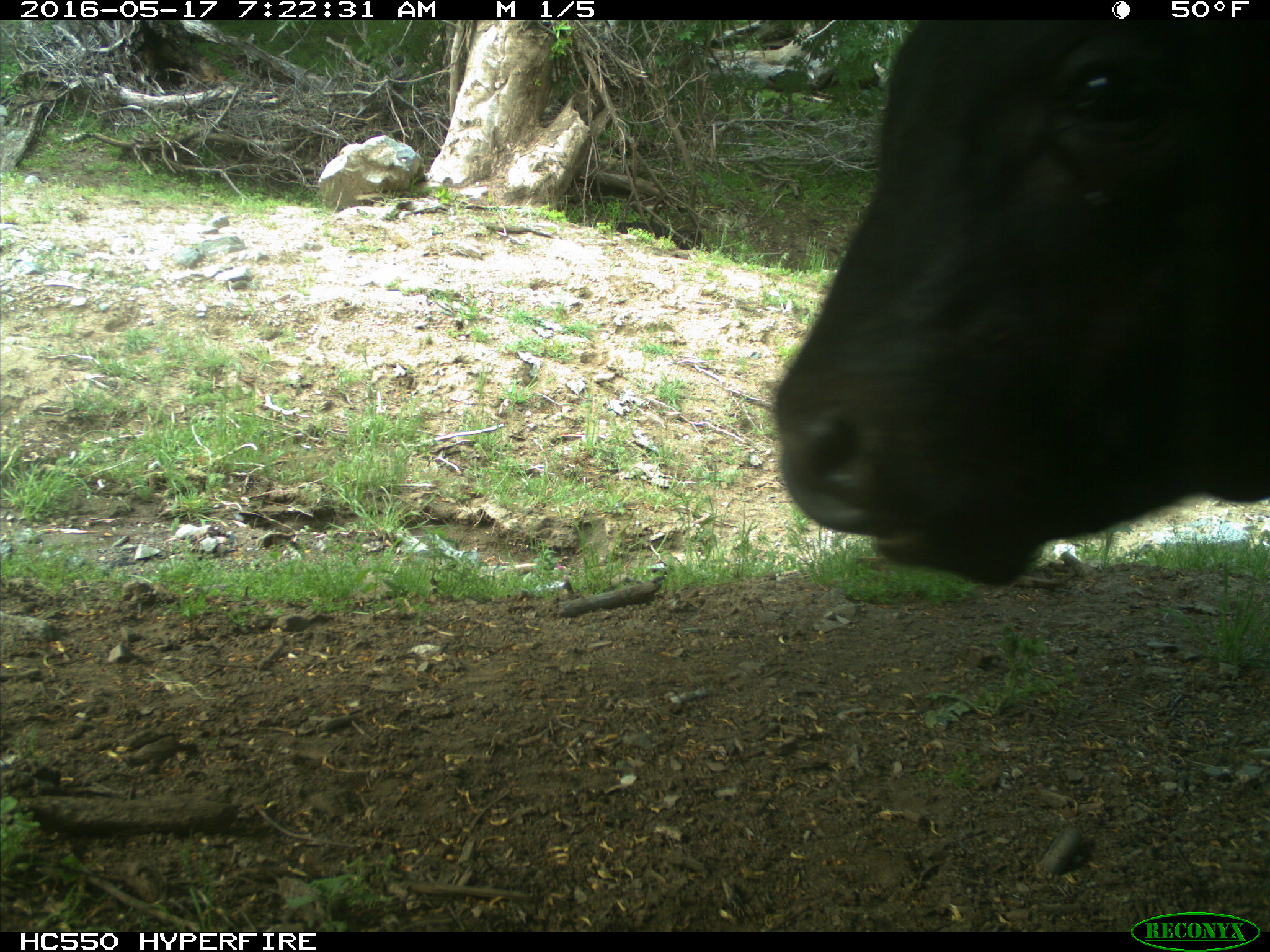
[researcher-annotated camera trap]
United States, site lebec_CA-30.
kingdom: Animalia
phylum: Chordata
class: Mammalia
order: Artiodactyla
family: Bovidae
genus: Bos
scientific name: Bos taurus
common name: domestic cow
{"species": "Bos taurus (domestic cow)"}